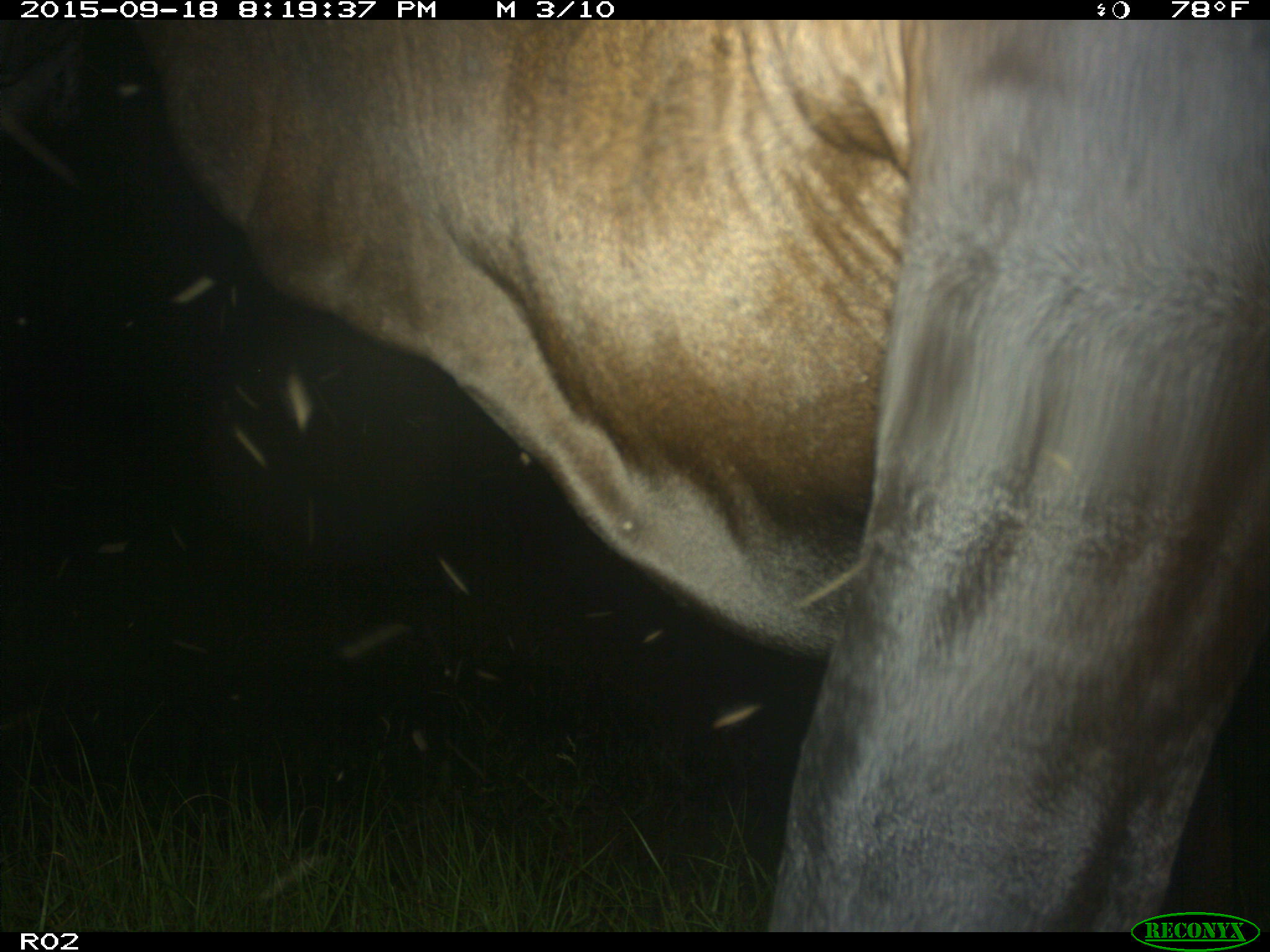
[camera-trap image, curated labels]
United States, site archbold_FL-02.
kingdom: Animalia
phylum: Chordata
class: Mammalia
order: Artiodactyla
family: Bovidae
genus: Bos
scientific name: Bos taurus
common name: domestic cow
Bos taurus (domestic cow).